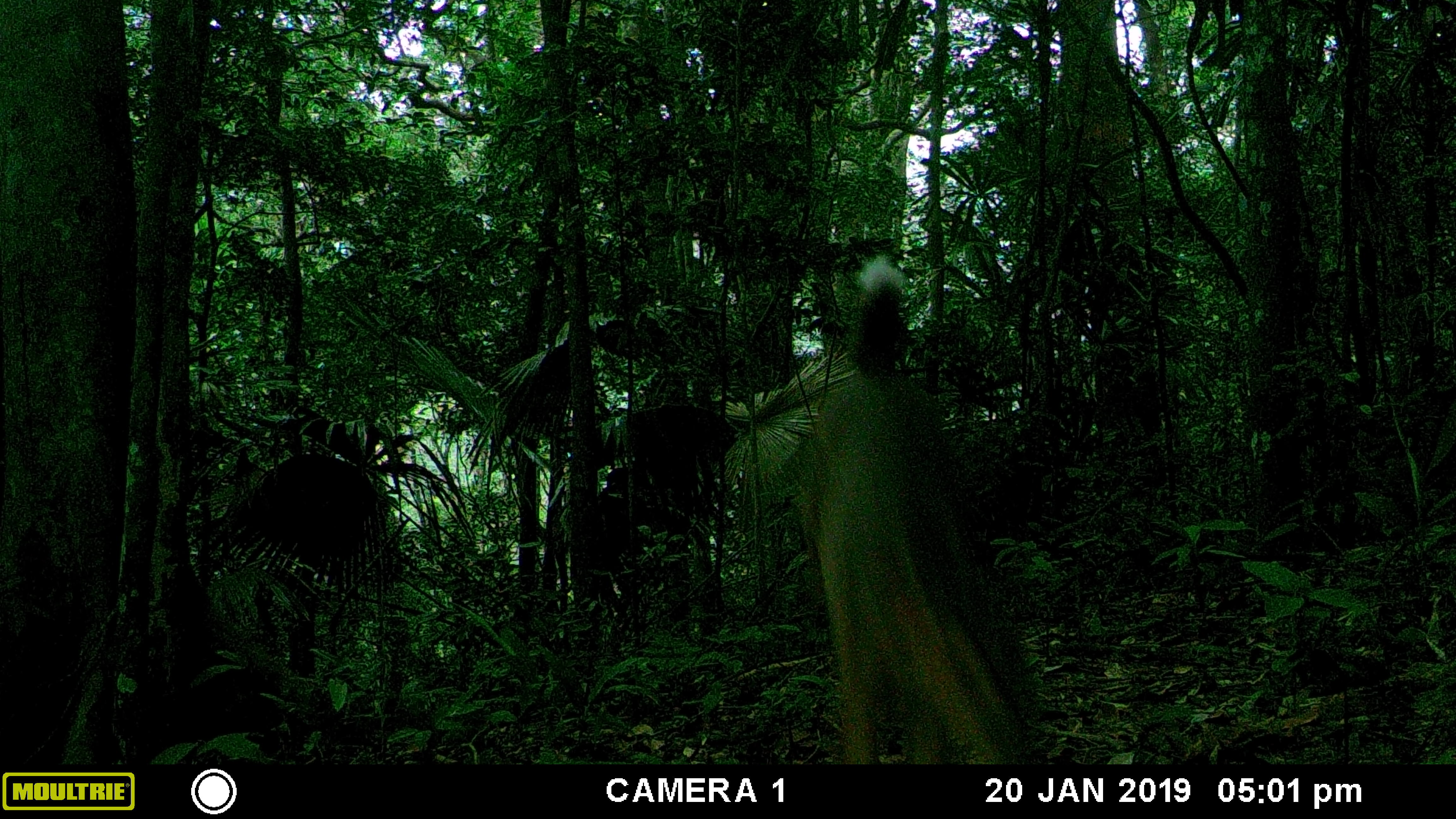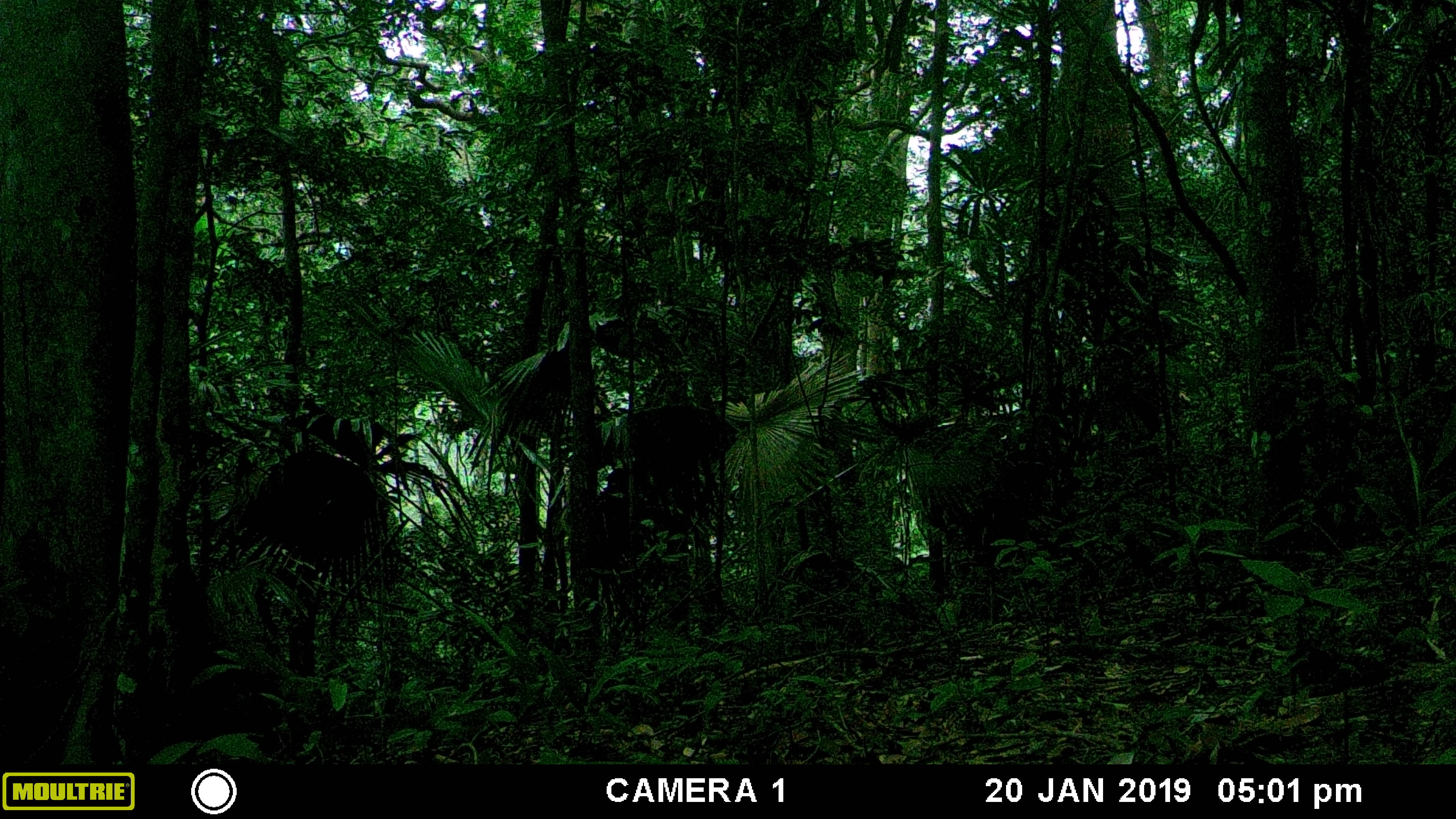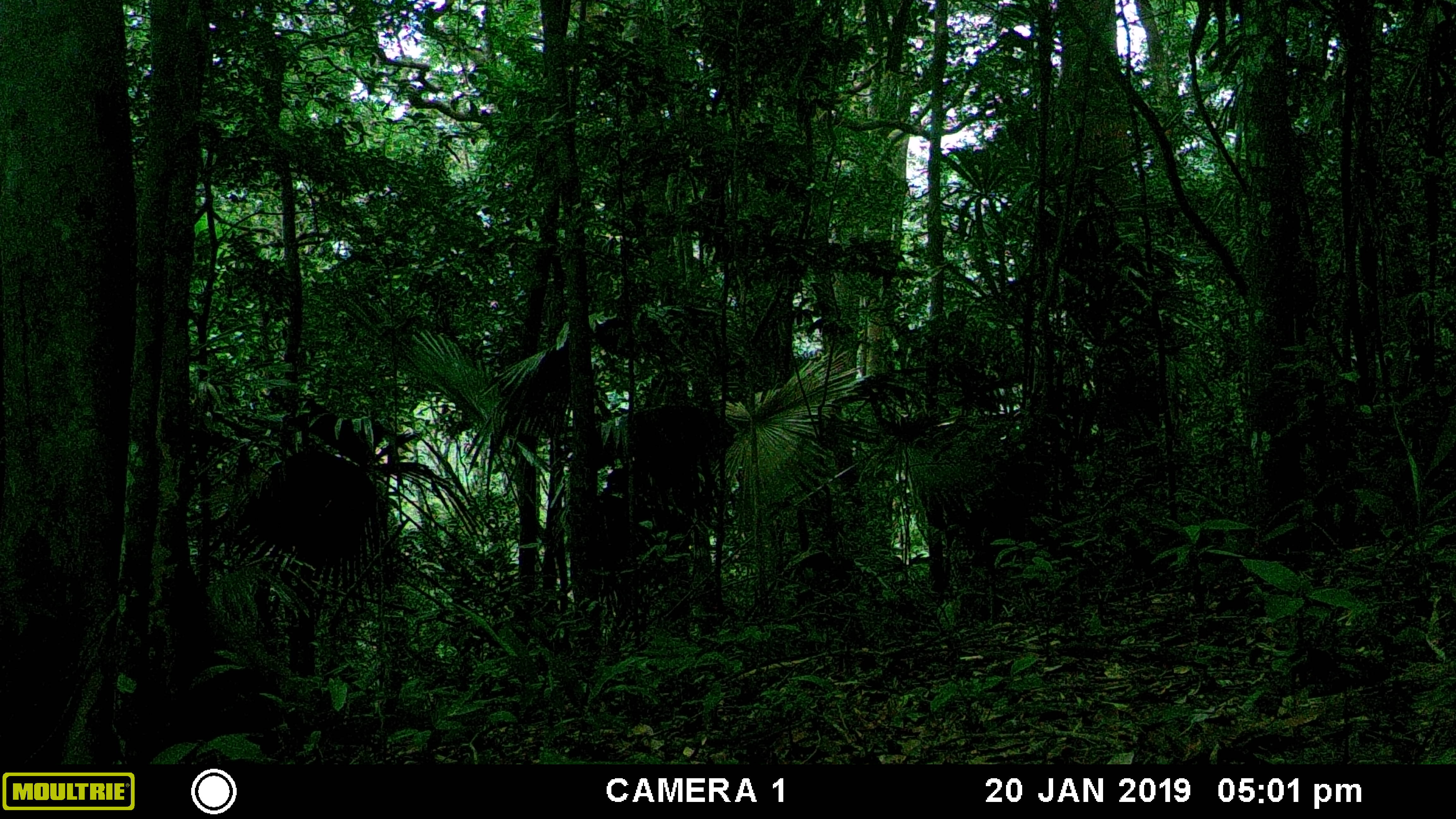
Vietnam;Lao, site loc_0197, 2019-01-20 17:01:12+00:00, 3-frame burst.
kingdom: Animalia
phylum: Chordata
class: Mammalia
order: Artiodactyla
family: Cervidae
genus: Muntiacus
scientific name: Muntiacus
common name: muntjacs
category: unidentified muntjac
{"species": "unidentified muntjac (muntjacs) (Muntiacus)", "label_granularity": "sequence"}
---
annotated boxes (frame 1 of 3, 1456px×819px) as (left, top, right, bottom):
unidentified muntjac: (795, 252, 1031, 764)